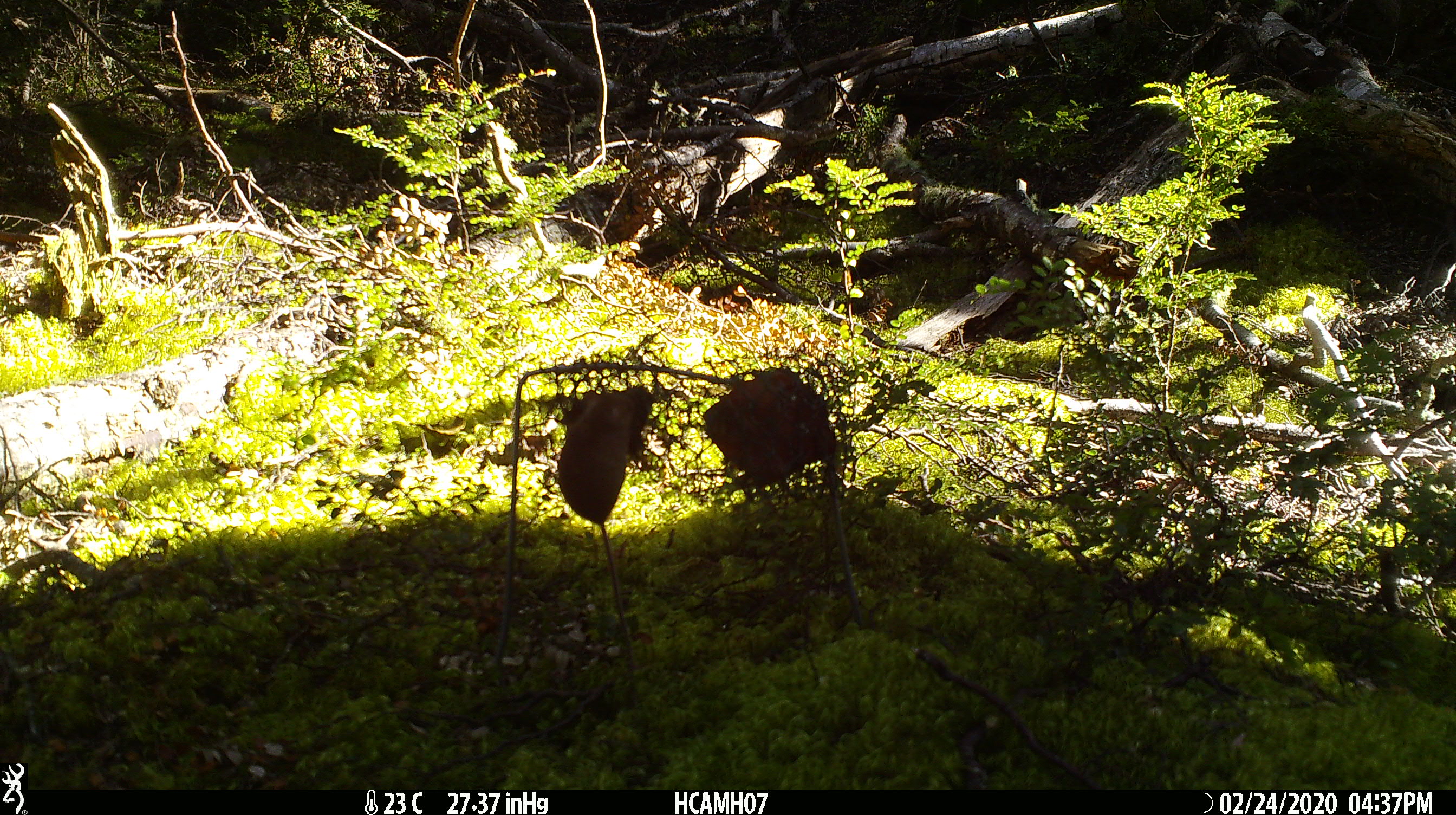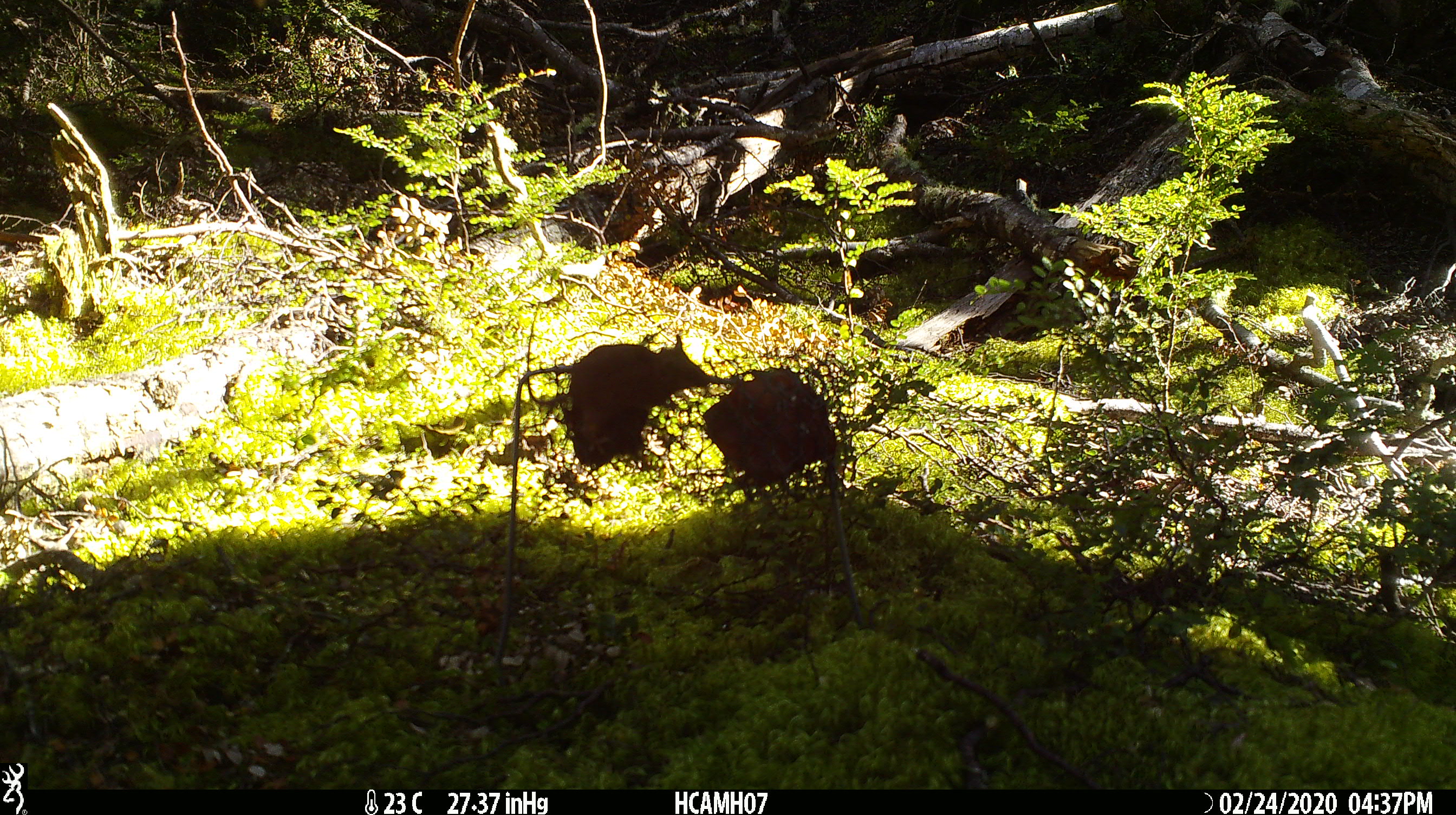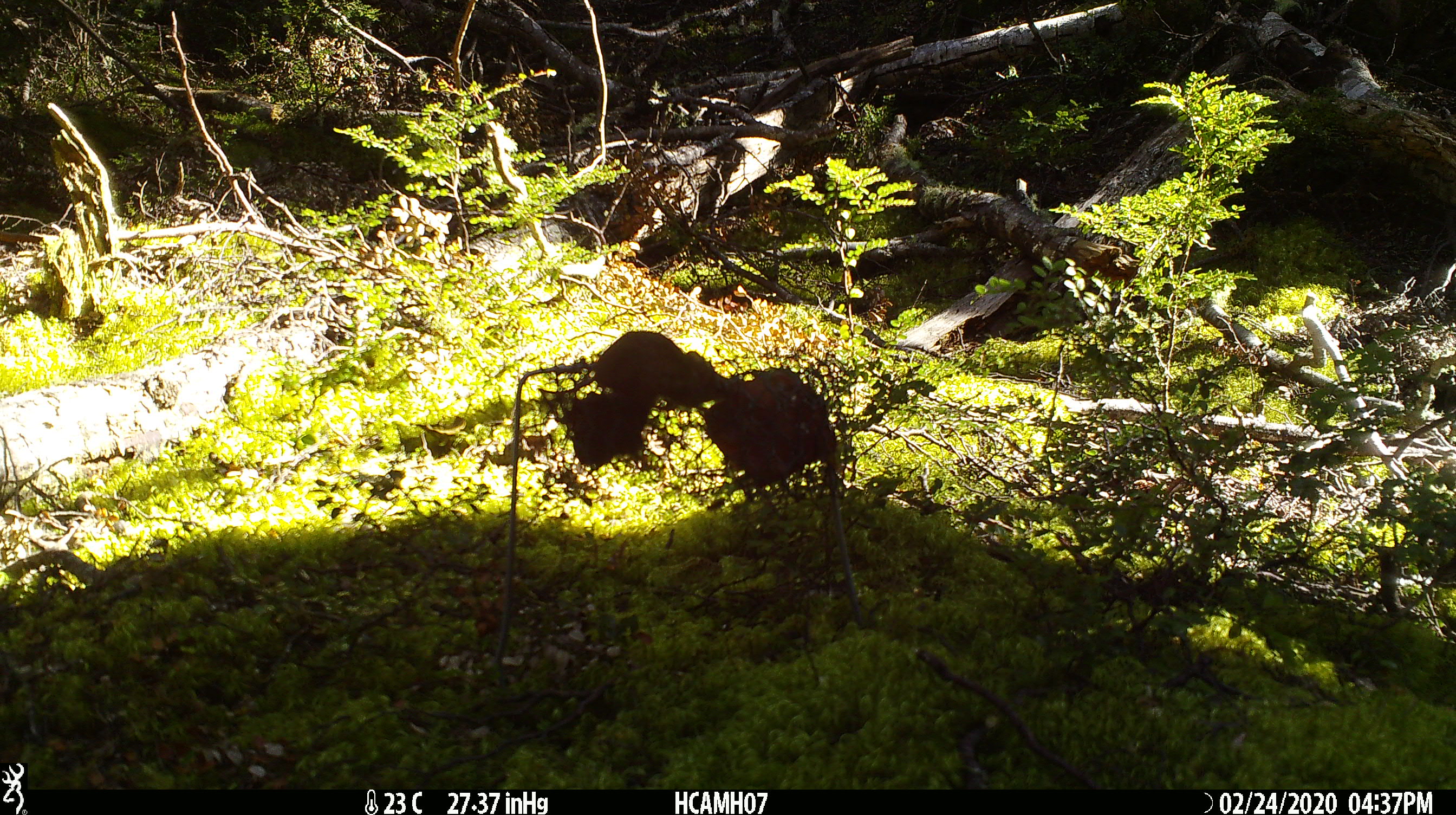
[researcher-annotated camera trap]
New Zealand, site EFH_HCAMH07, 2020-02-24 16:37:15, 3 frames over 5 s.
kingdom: Animalia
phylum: Chordata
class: Mammalia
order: Rodentia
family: Muridae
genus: Mus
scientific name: Mus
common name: mouse